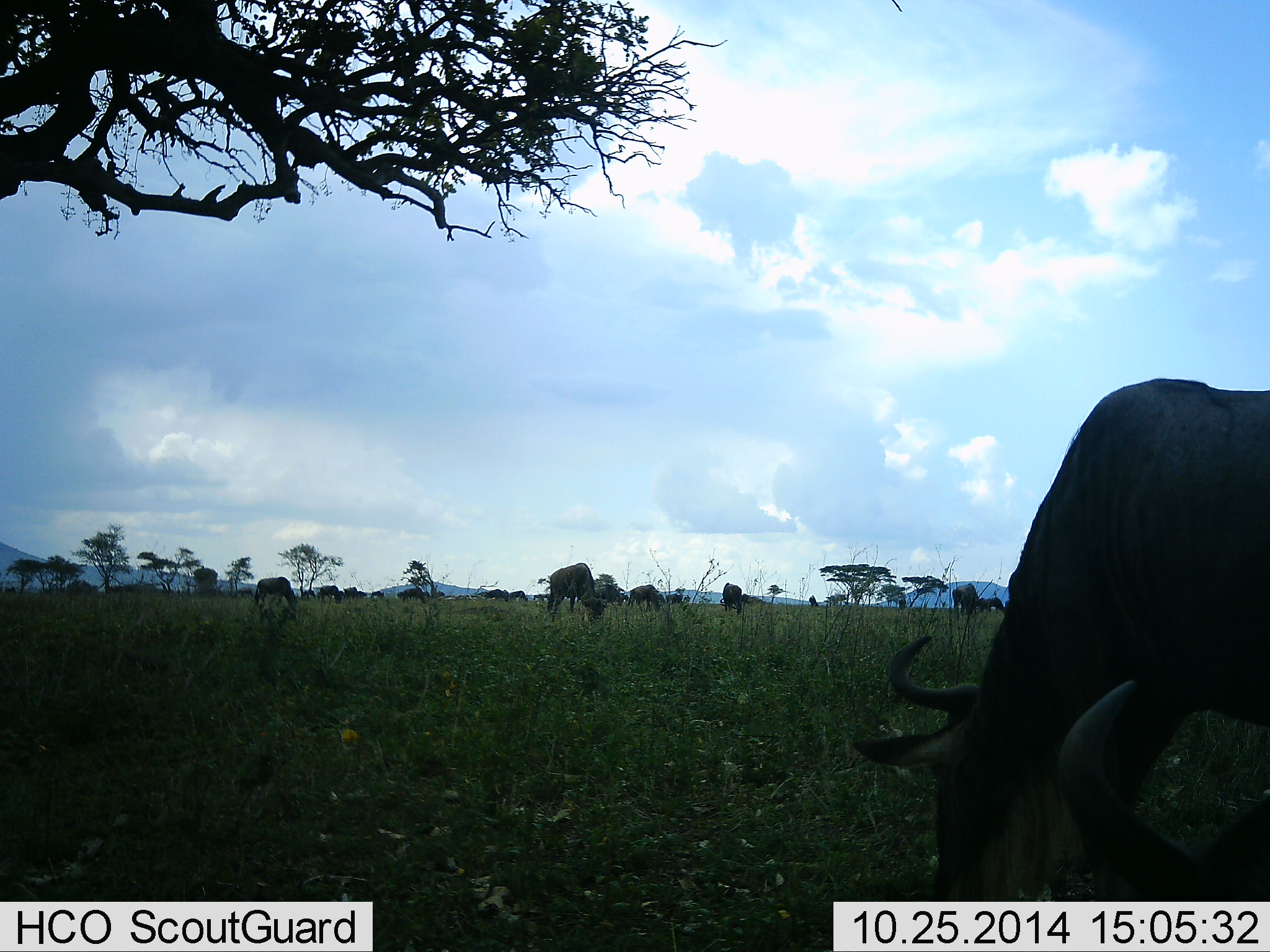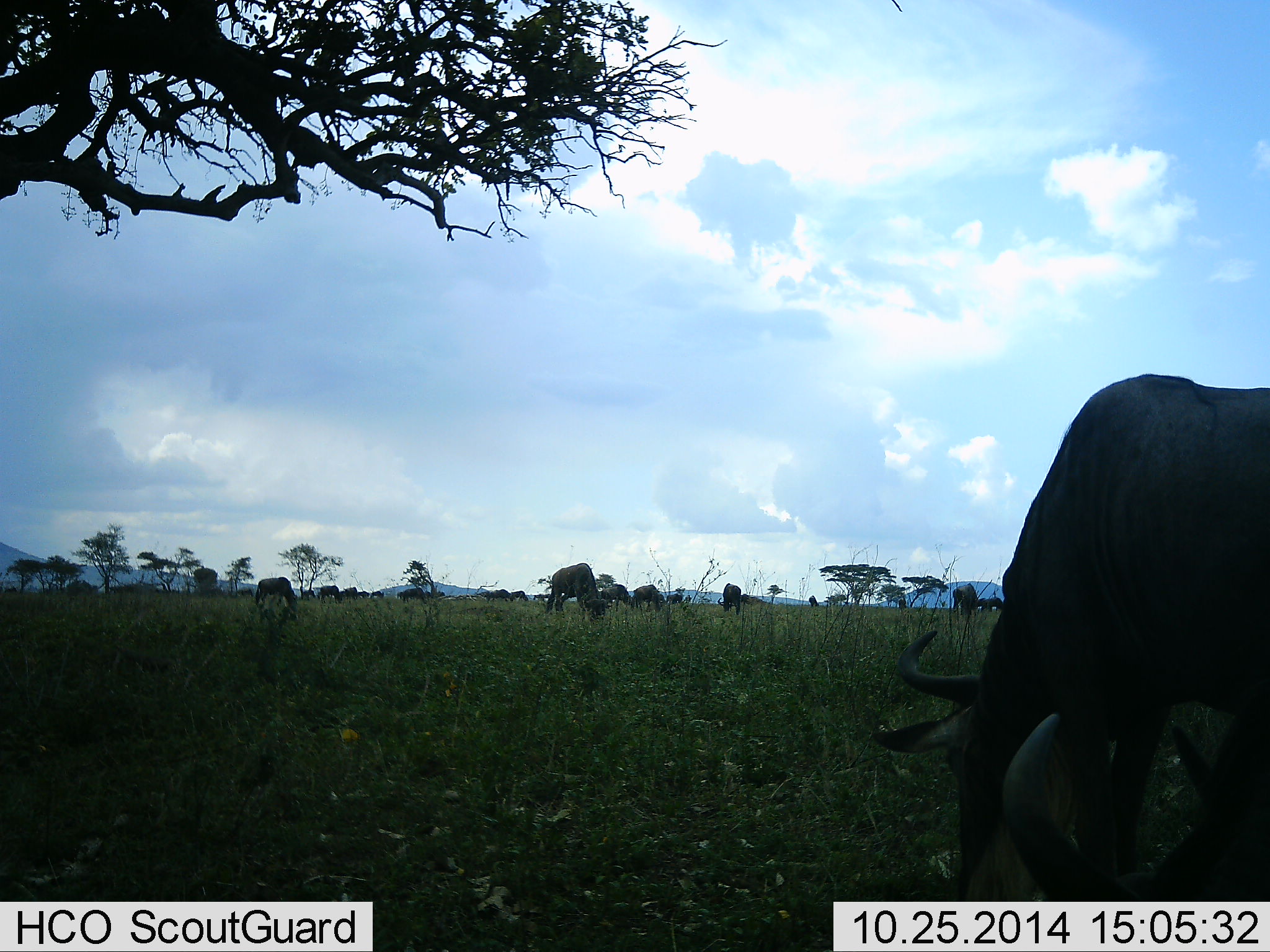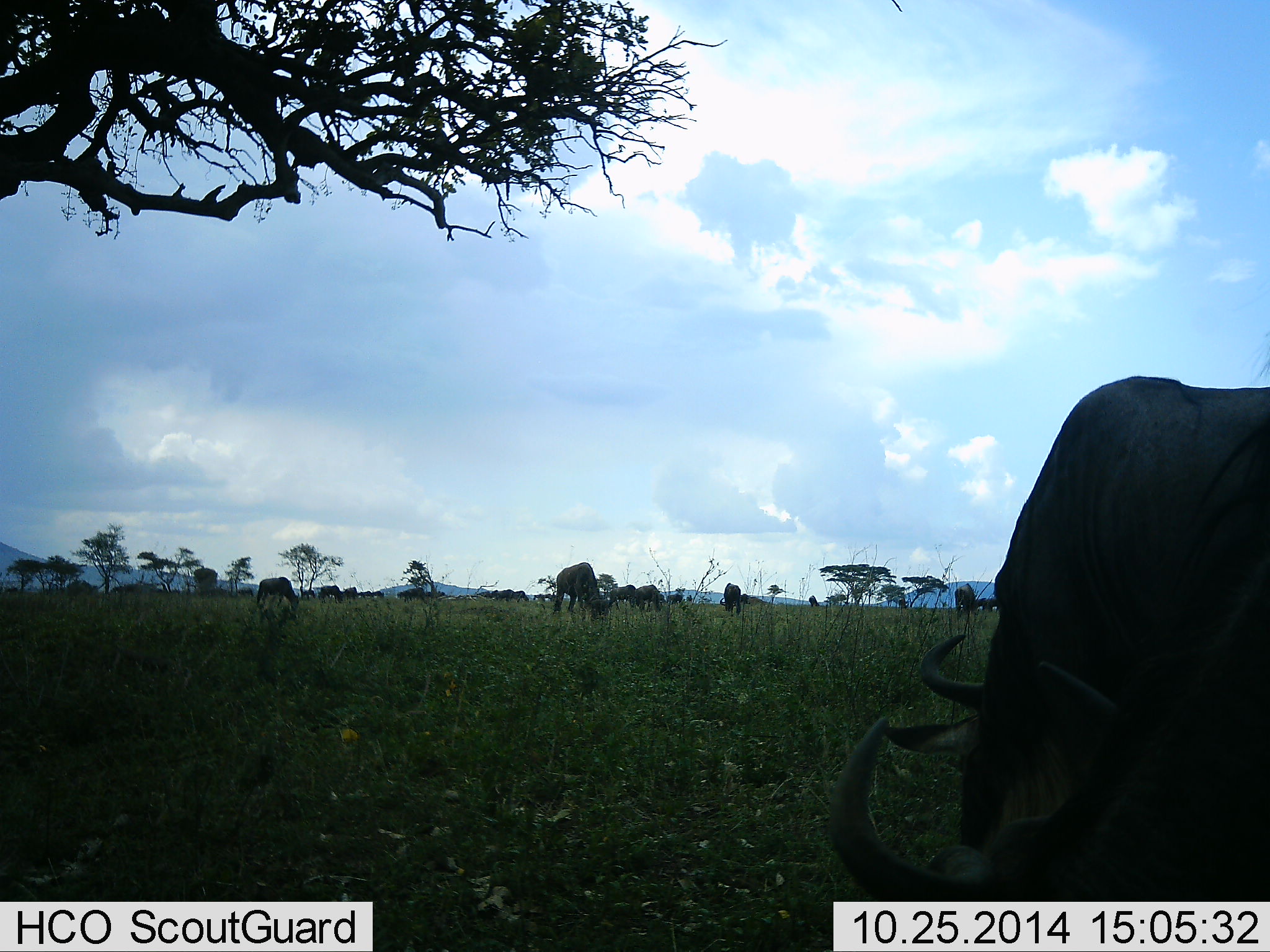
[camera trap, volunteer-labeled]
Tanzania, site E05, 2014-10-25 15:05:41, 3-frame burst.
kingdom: Animalia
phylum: Chordata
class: Mammalia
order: Artiodactyla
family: Bovidae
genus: Connochaetes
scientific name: Connochaetes taurinus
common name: blue wildebeest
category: wildebeest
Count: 11-50.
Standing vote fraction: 30%.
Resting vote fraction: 0%.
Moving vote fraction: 0%.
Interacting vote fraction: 0%.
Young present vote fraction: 0%.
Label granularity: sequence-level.